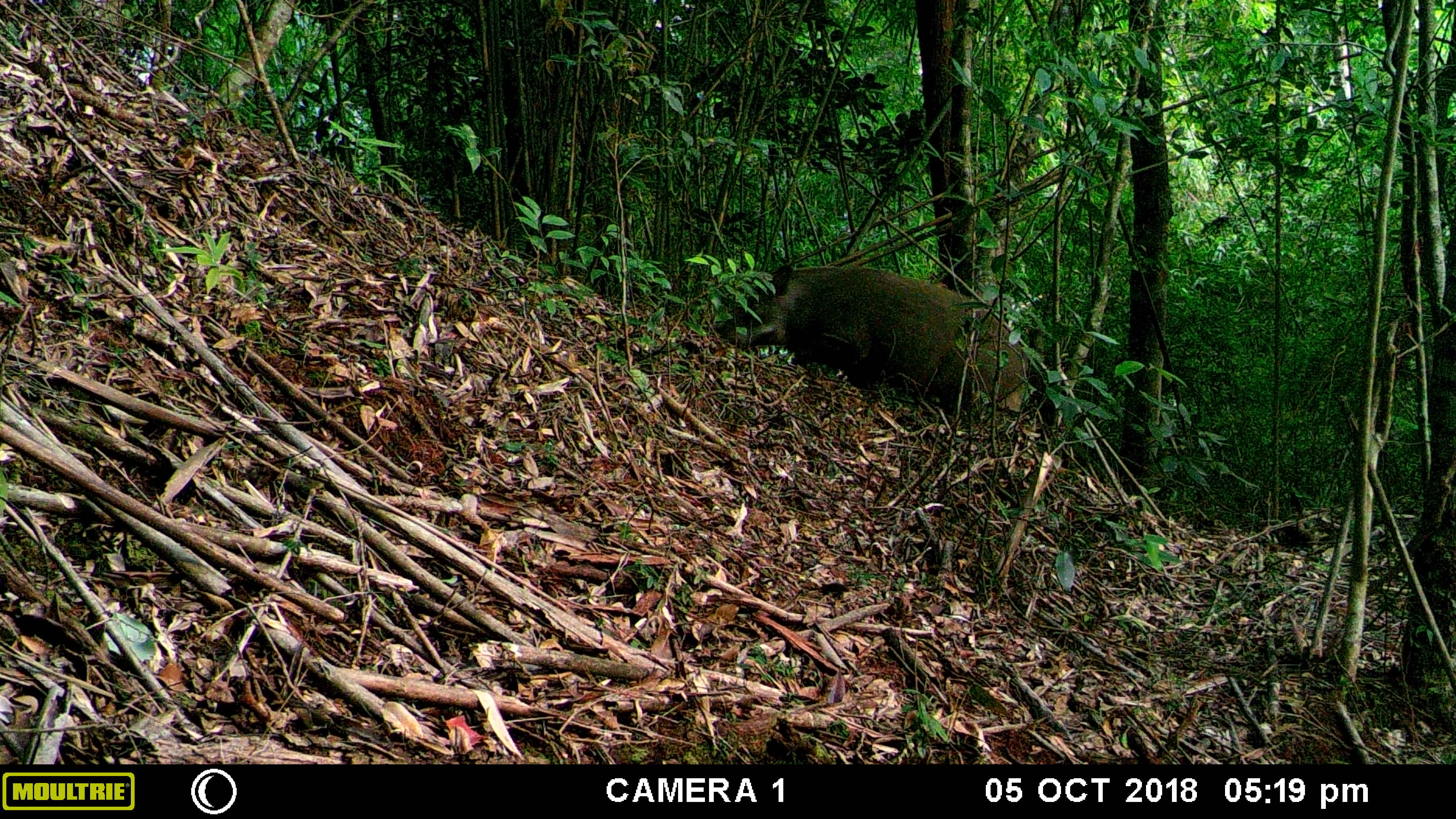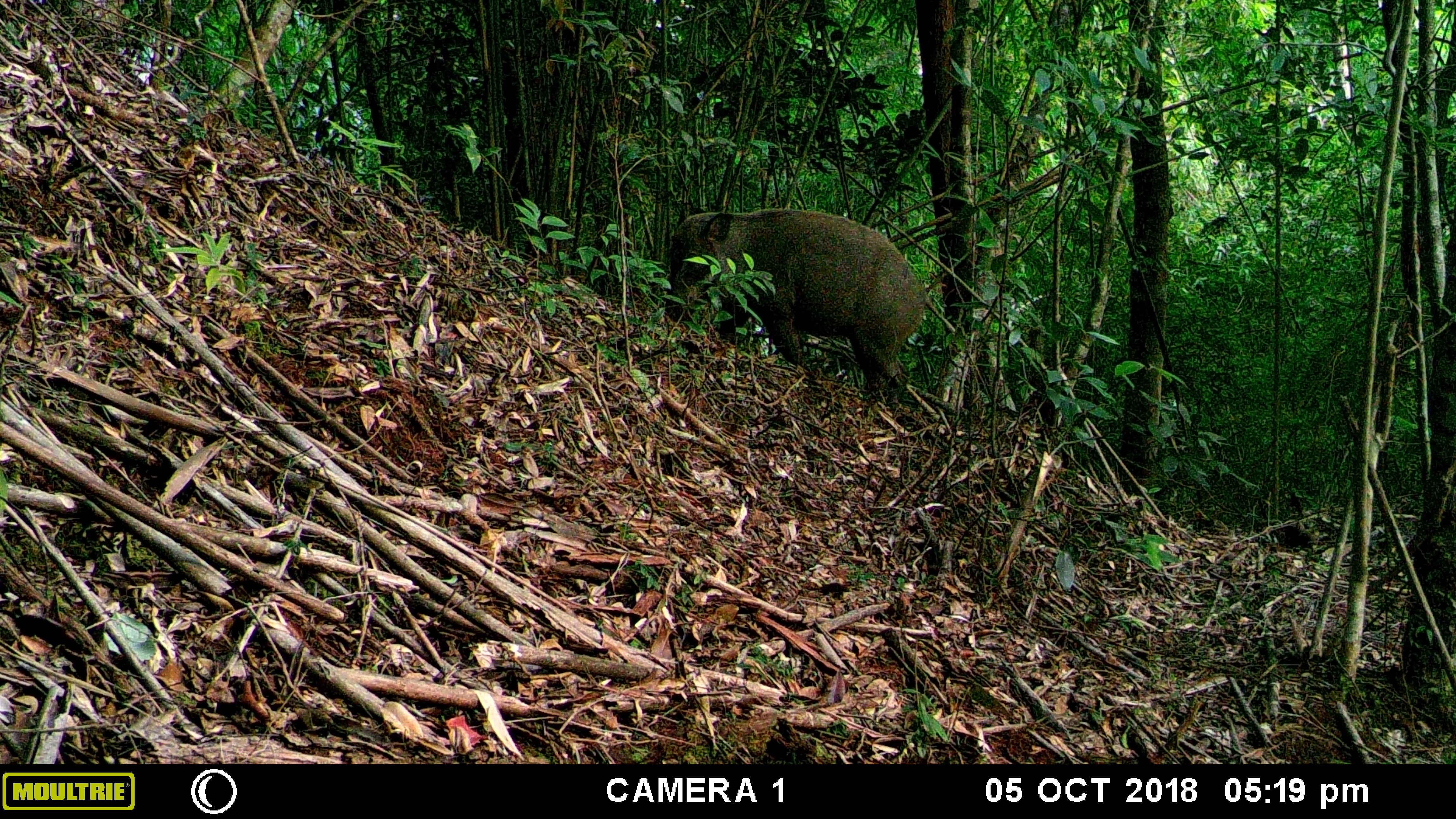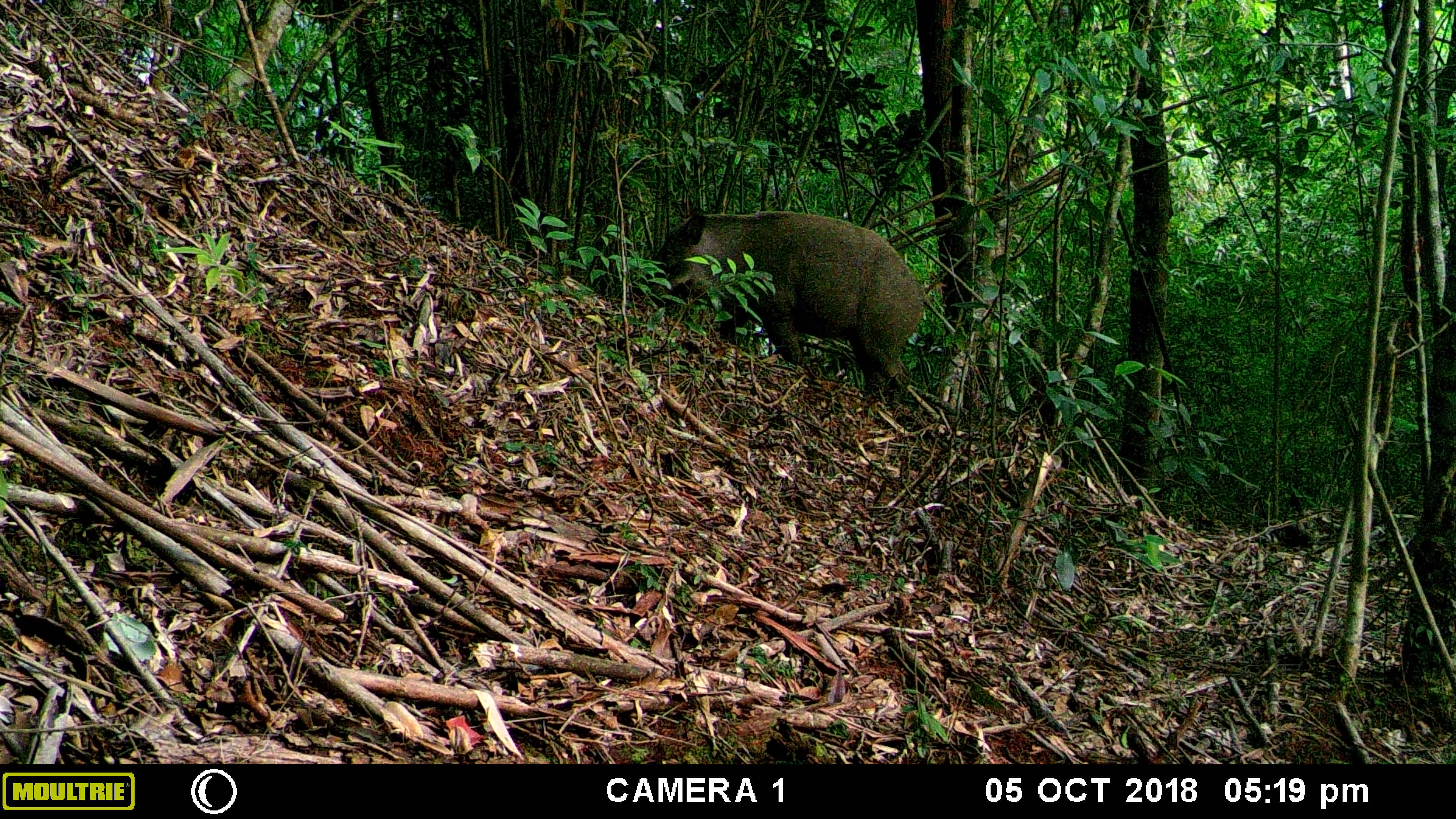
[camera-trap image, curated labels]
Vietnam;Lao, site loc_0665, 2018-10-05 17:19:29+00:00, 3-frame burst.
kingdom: Animalia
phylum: Chordata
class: Mammalia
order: Artiodactyla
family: Suidae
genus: Sus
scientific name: Sus scrofa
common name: eurasian wild pig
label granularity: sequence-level